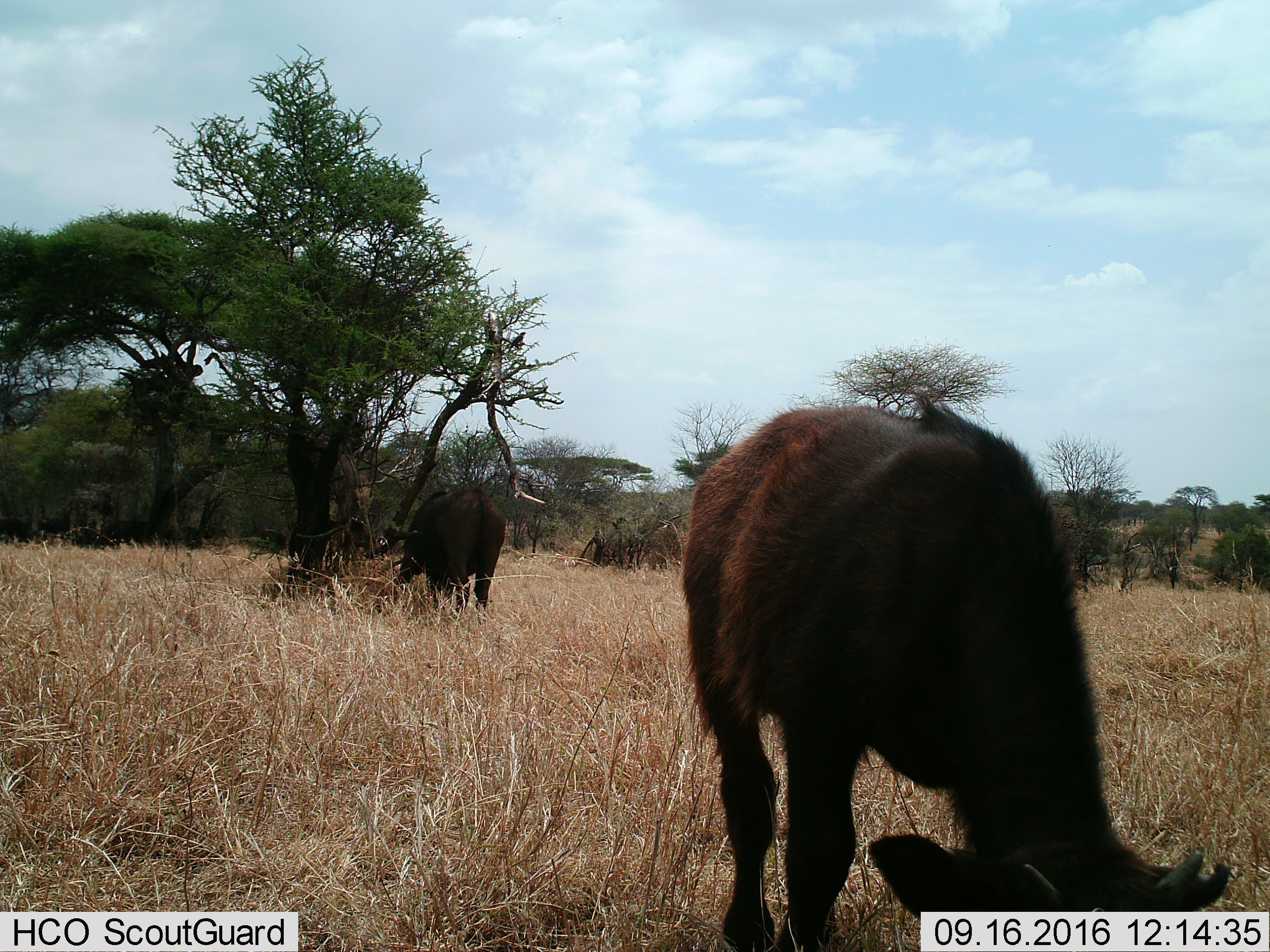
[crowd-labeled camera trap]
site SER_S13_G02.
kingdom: Animalia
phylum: Chordata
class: Mammalia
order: Artiodactyla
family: Bovidae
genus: Bos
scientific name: Bos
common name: cattle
Cattle (Bos), count 2. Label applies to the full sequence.